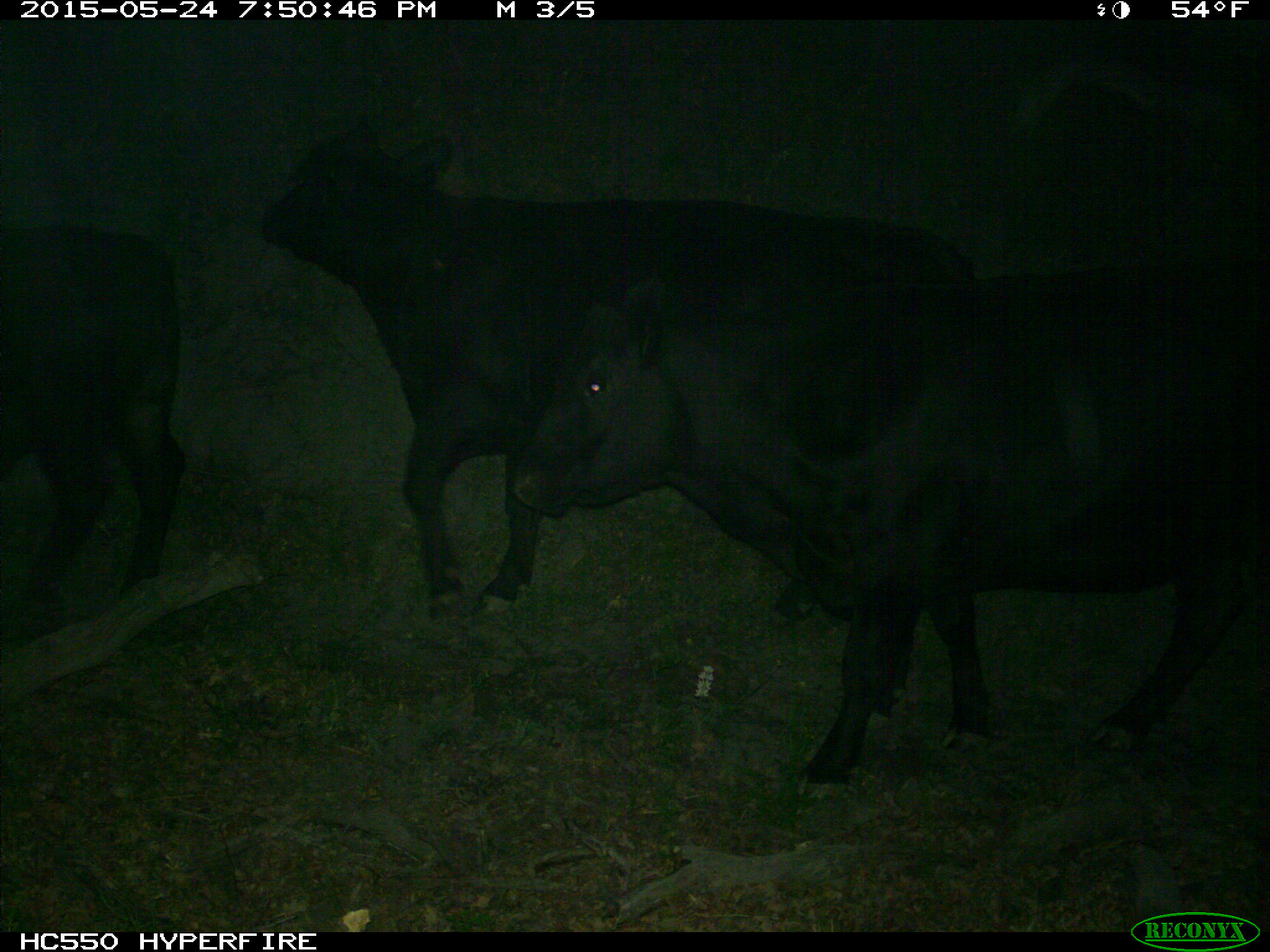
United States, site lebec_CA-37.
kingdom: Animalia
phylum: Chordata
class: Mammalia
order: Artiodactyla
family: Bovidae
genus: Bos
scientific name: Bos taurus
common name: domestic cow